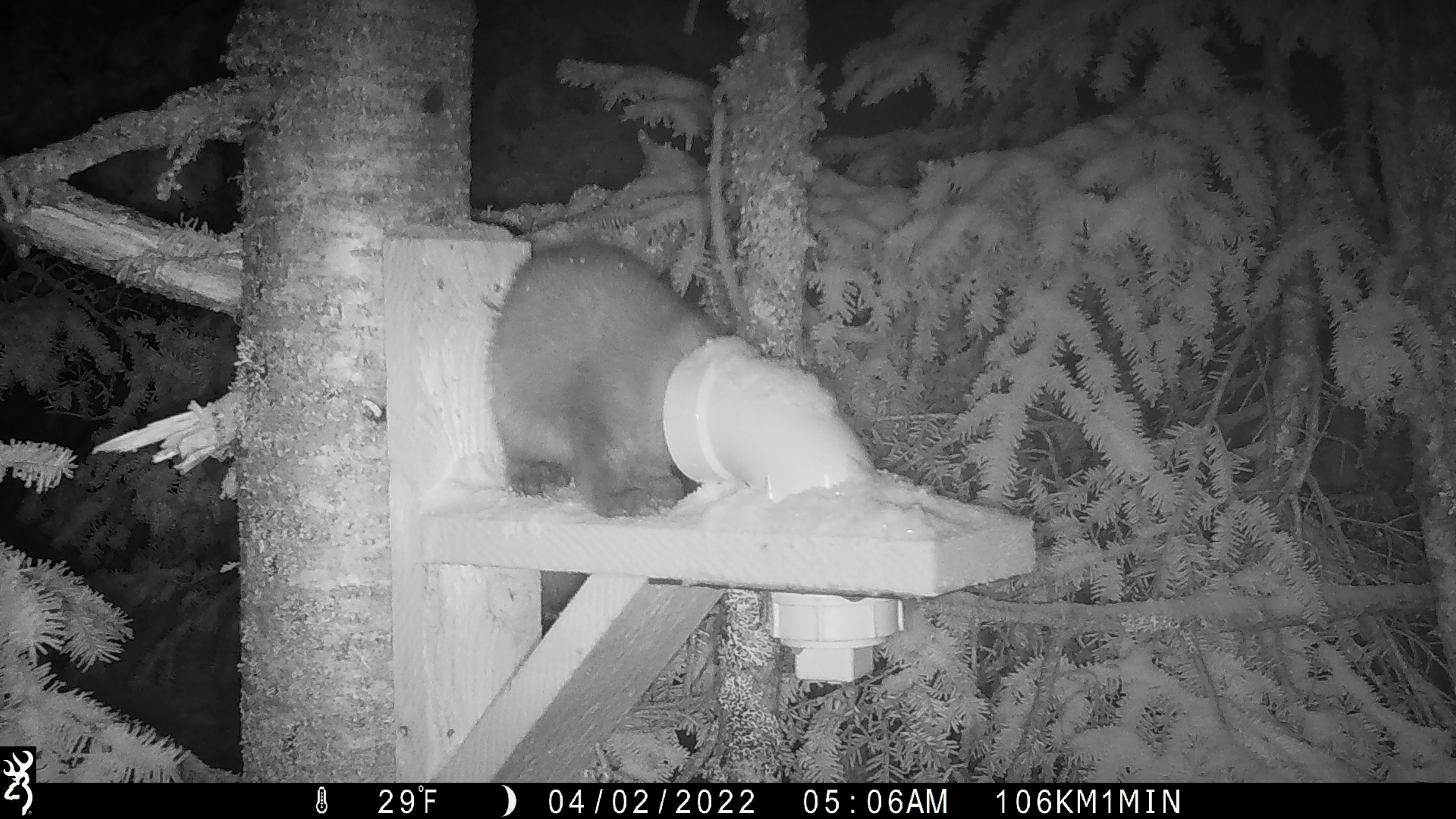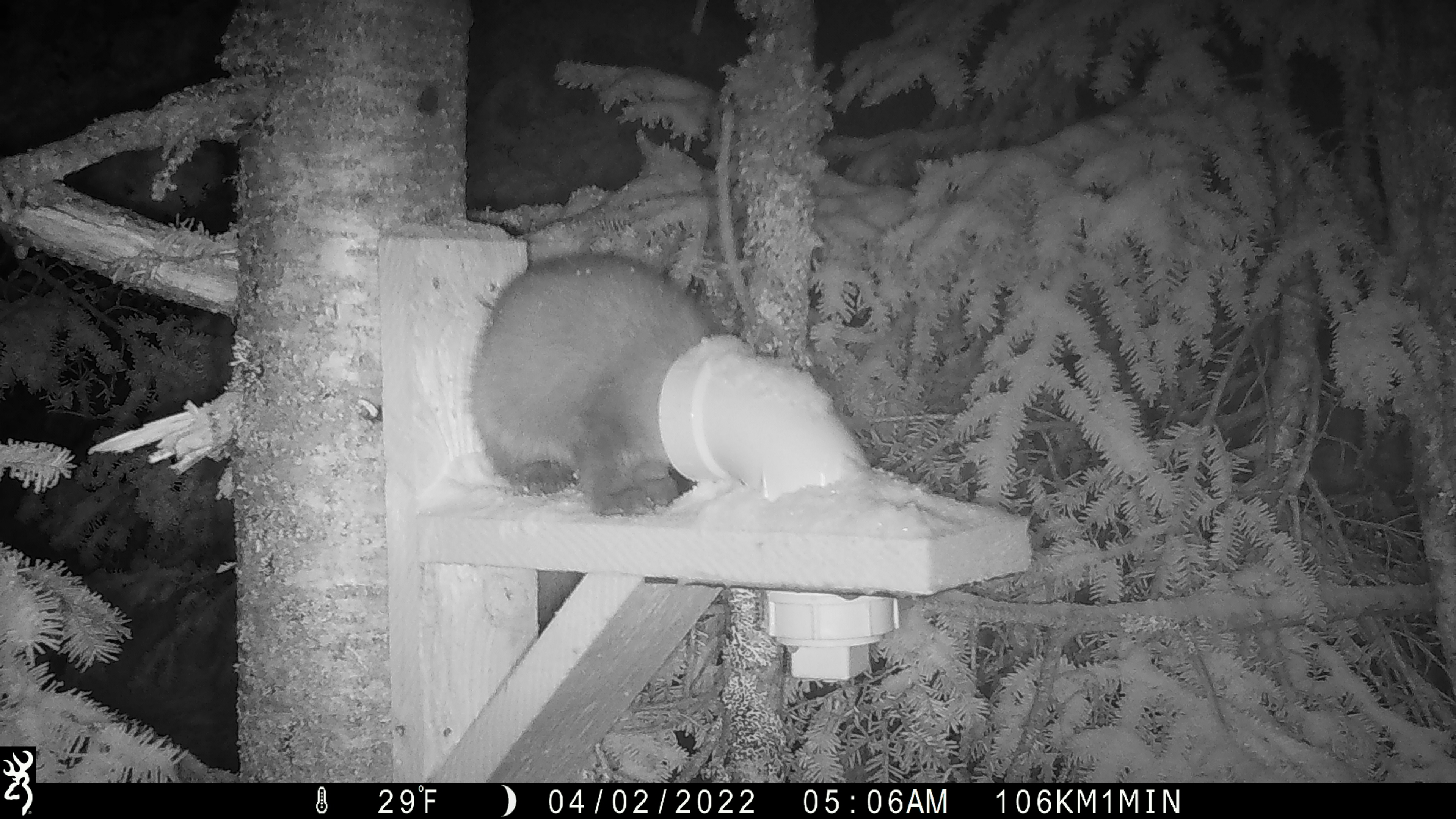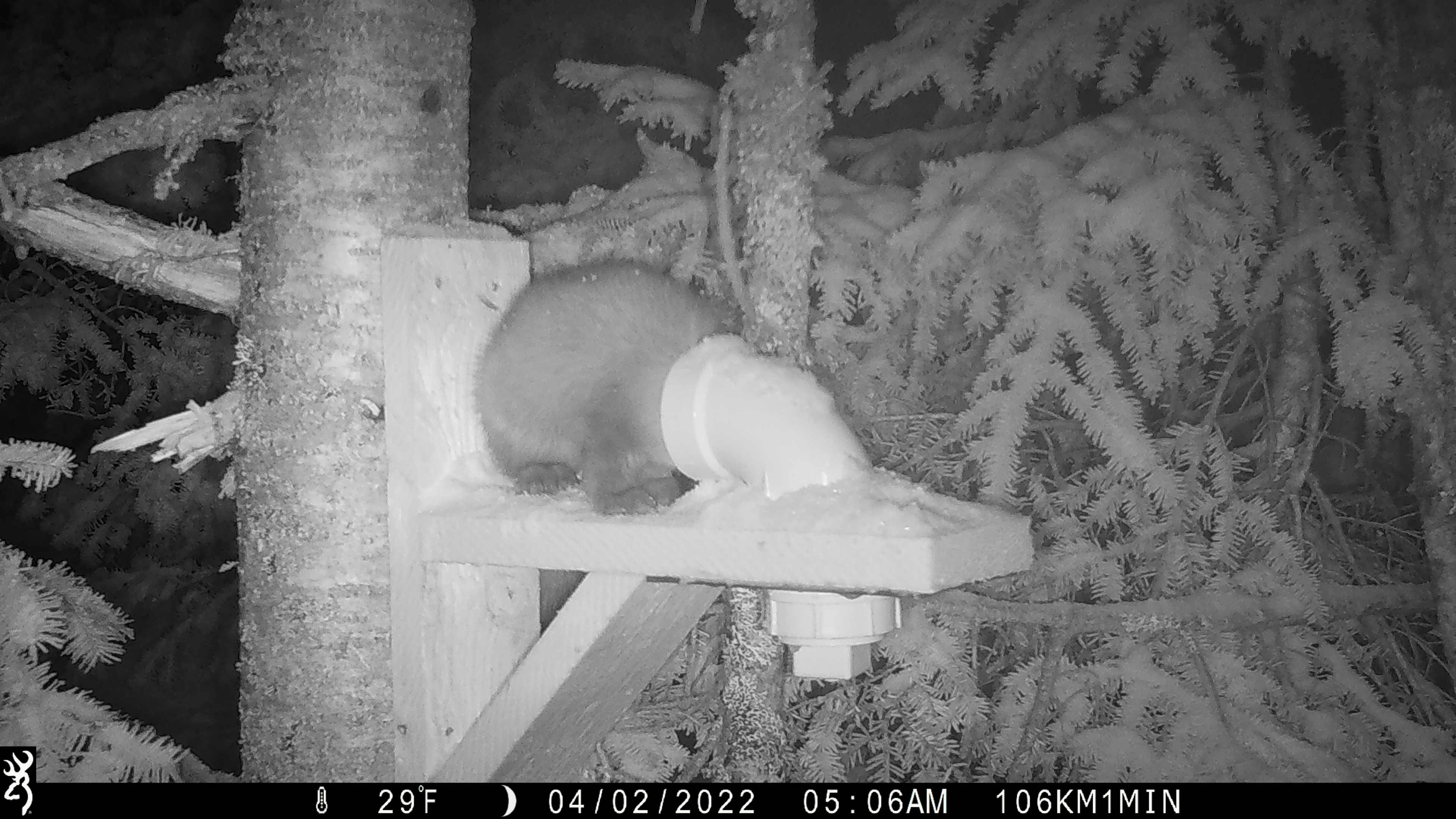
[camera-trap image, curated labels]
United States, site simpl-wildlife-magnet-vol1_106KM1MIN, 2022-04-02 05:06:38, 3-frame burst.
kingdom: Animalia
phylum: Chordata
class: Mammalia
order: Carnivora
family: Mustelidae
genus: Martes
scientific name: Martes americana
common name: american marten